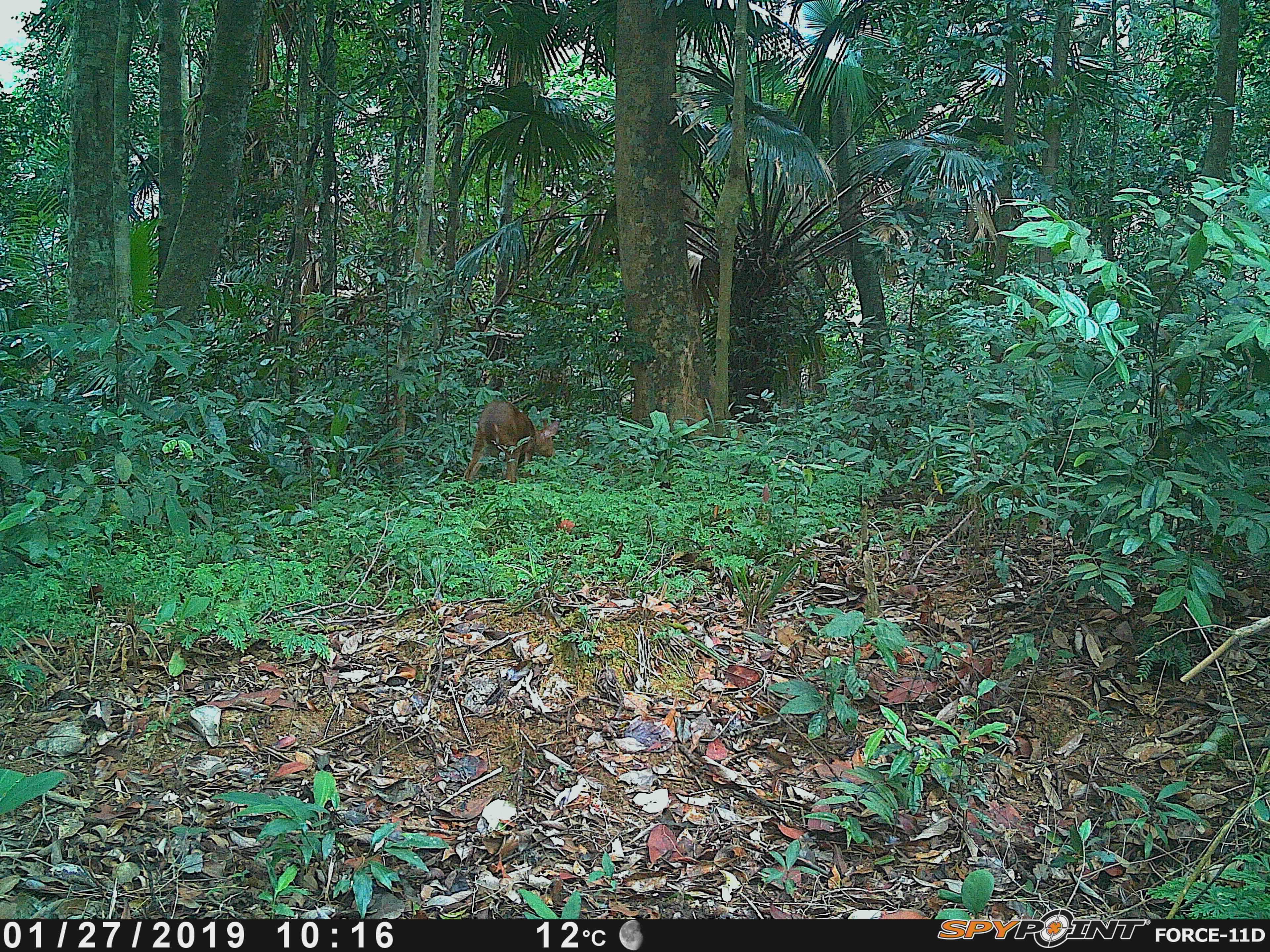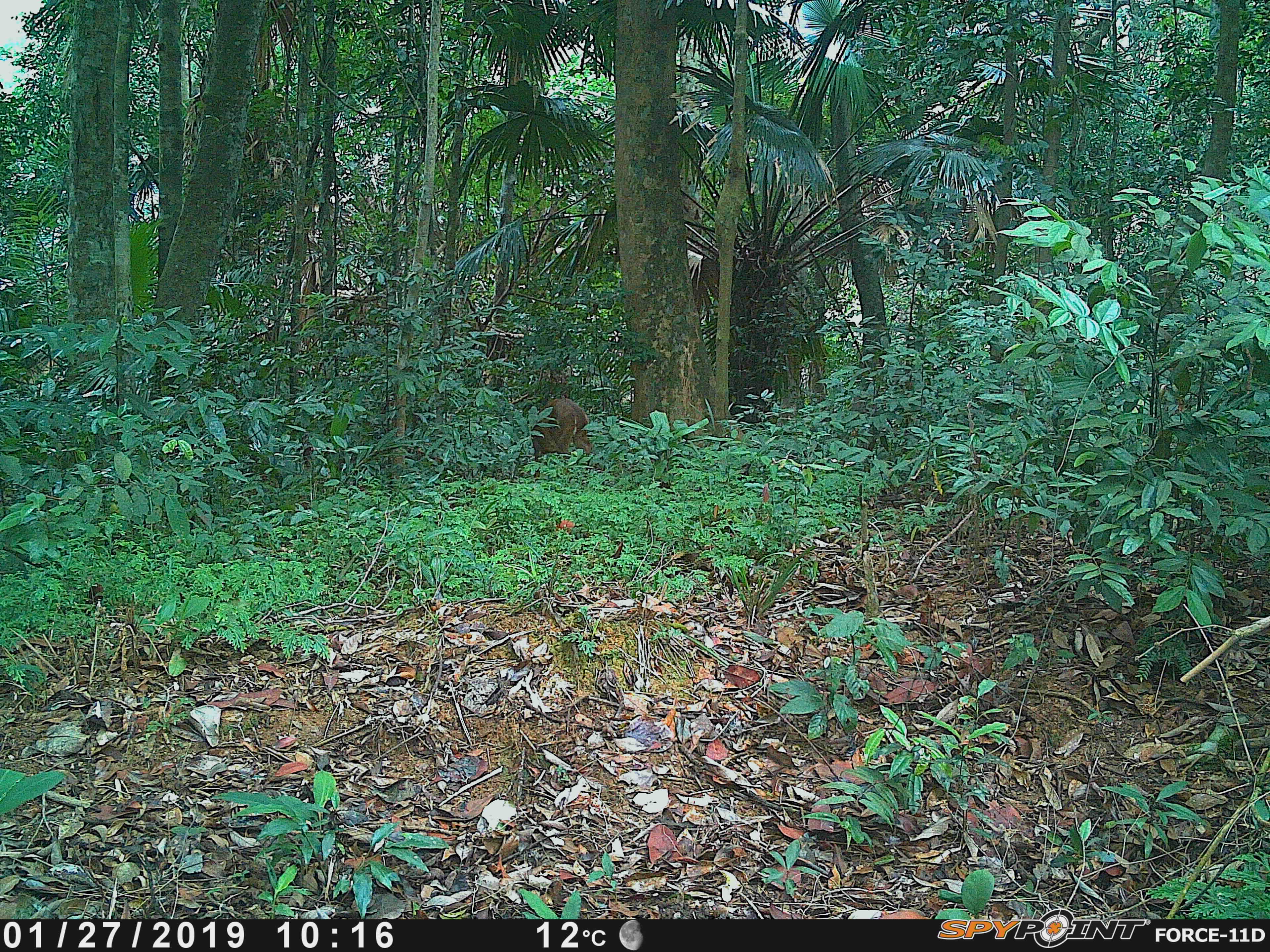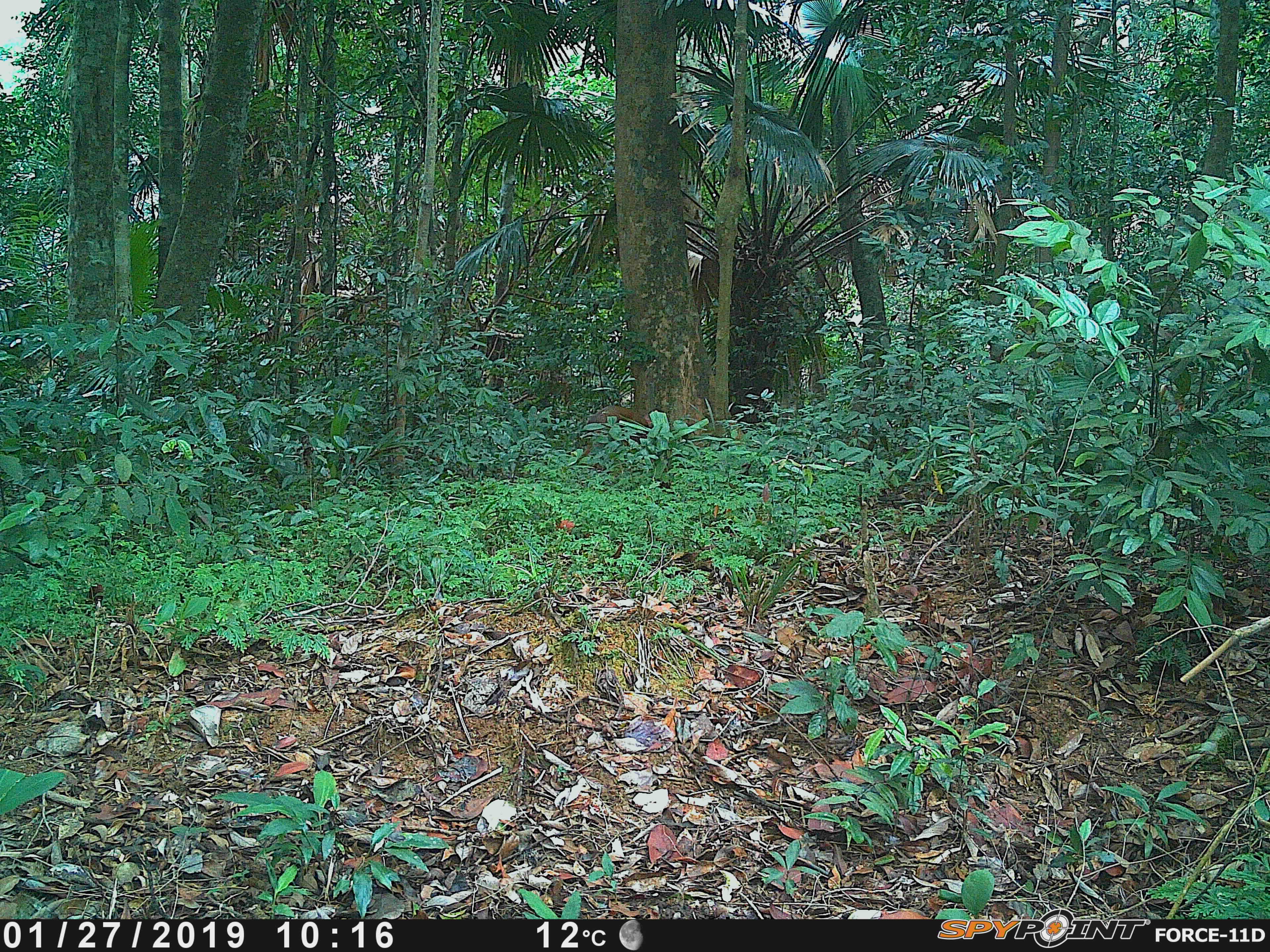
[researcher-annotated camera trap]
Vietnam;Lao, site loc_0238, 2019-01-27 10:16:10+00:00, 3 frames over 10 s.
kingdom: Animalia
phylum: Chordata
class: Mammalia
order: Artiodactyla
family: Cervidae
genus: Muntiacus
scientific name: Muntiacus vuquangensis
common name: large-antlered muntjac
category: large antlered muntjac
Large antlered muntjac (large-antlered muntjac) (Muntiacus vuquangensis). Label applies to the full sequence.